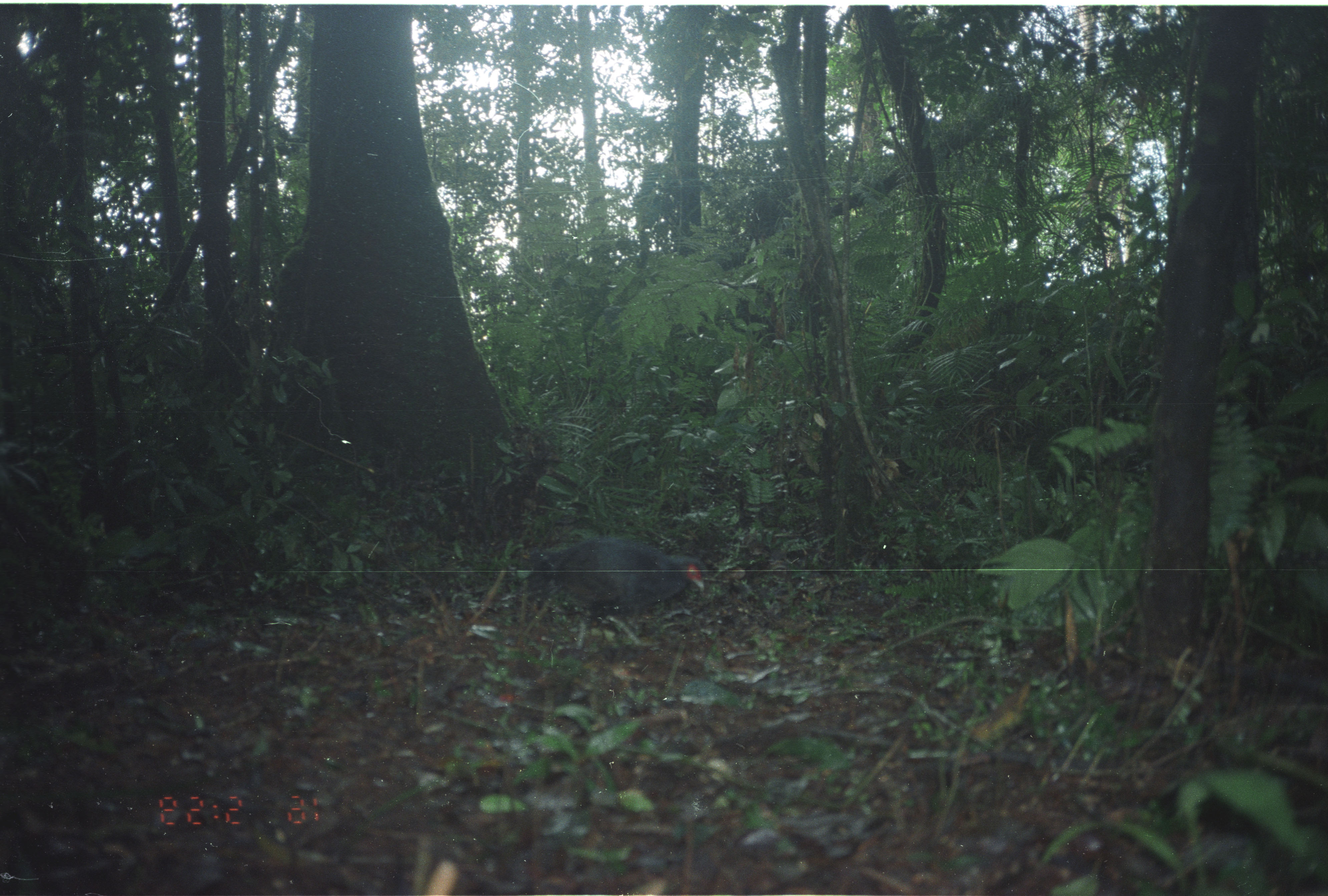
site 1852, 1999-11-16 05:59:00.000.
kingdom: Animalia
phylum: Chordata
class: Aves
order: Galliformes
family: Phasianidae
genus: Lophura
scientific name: Lophura inornata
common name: salvadori's pheasant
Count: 1.